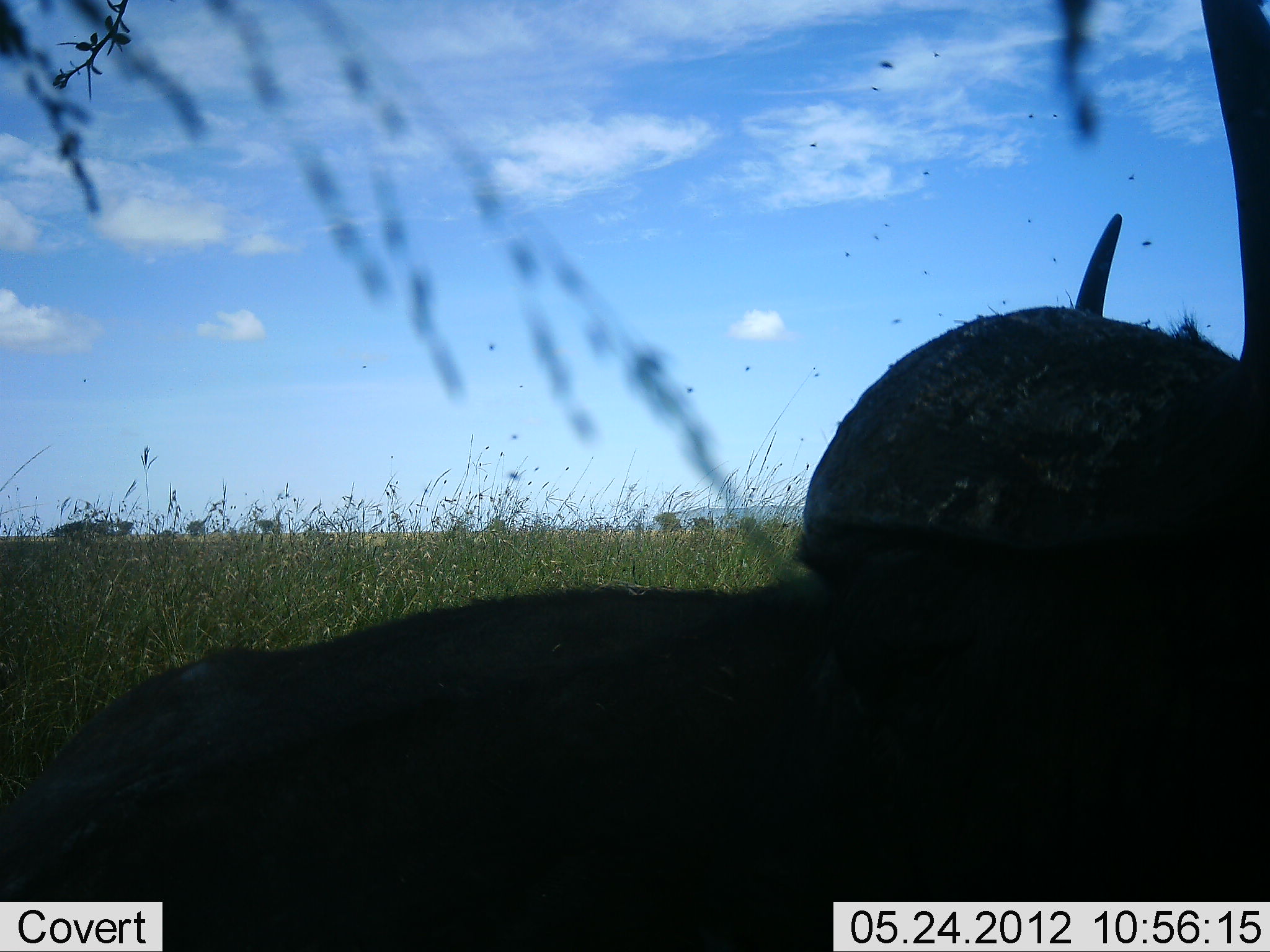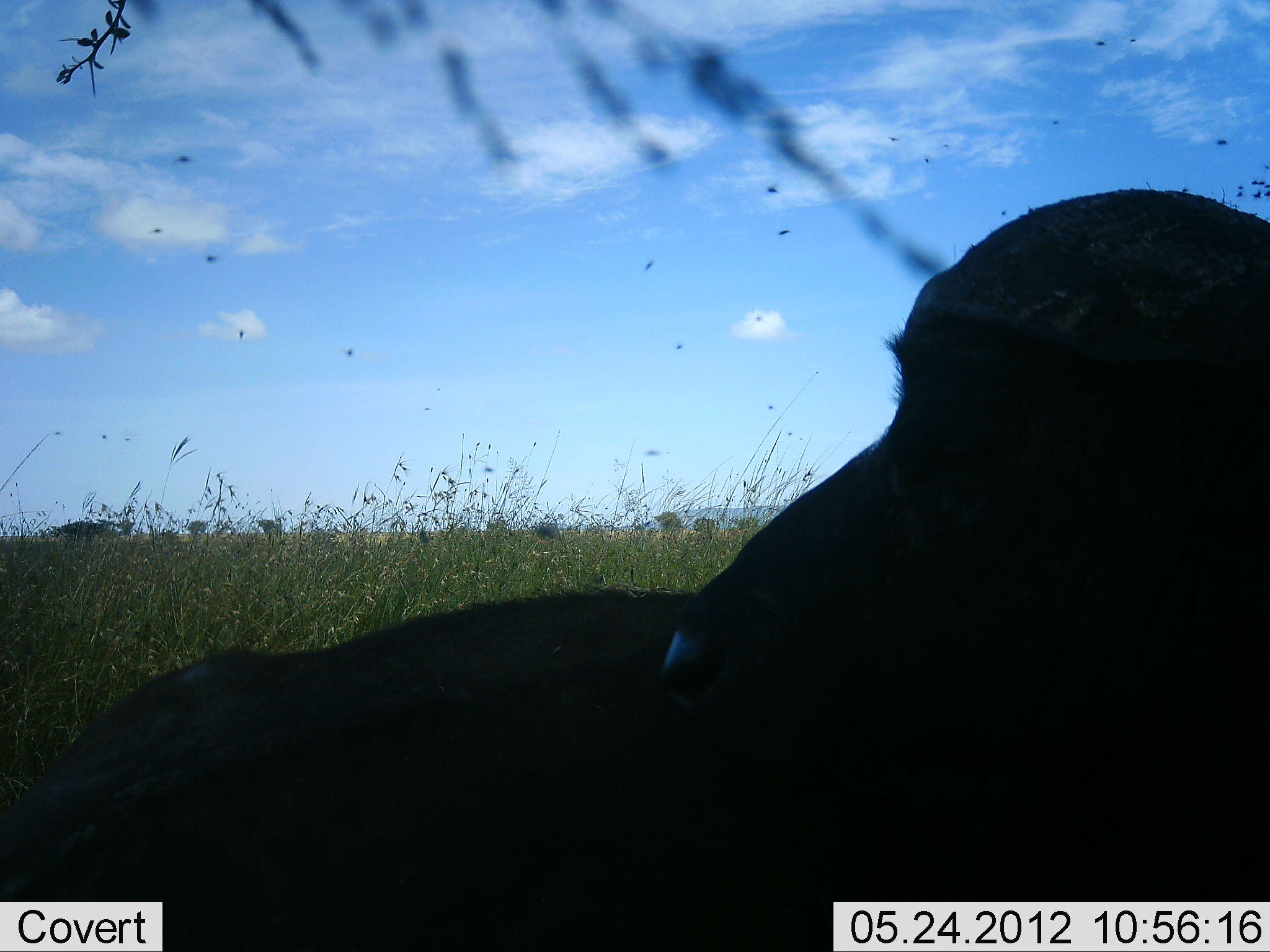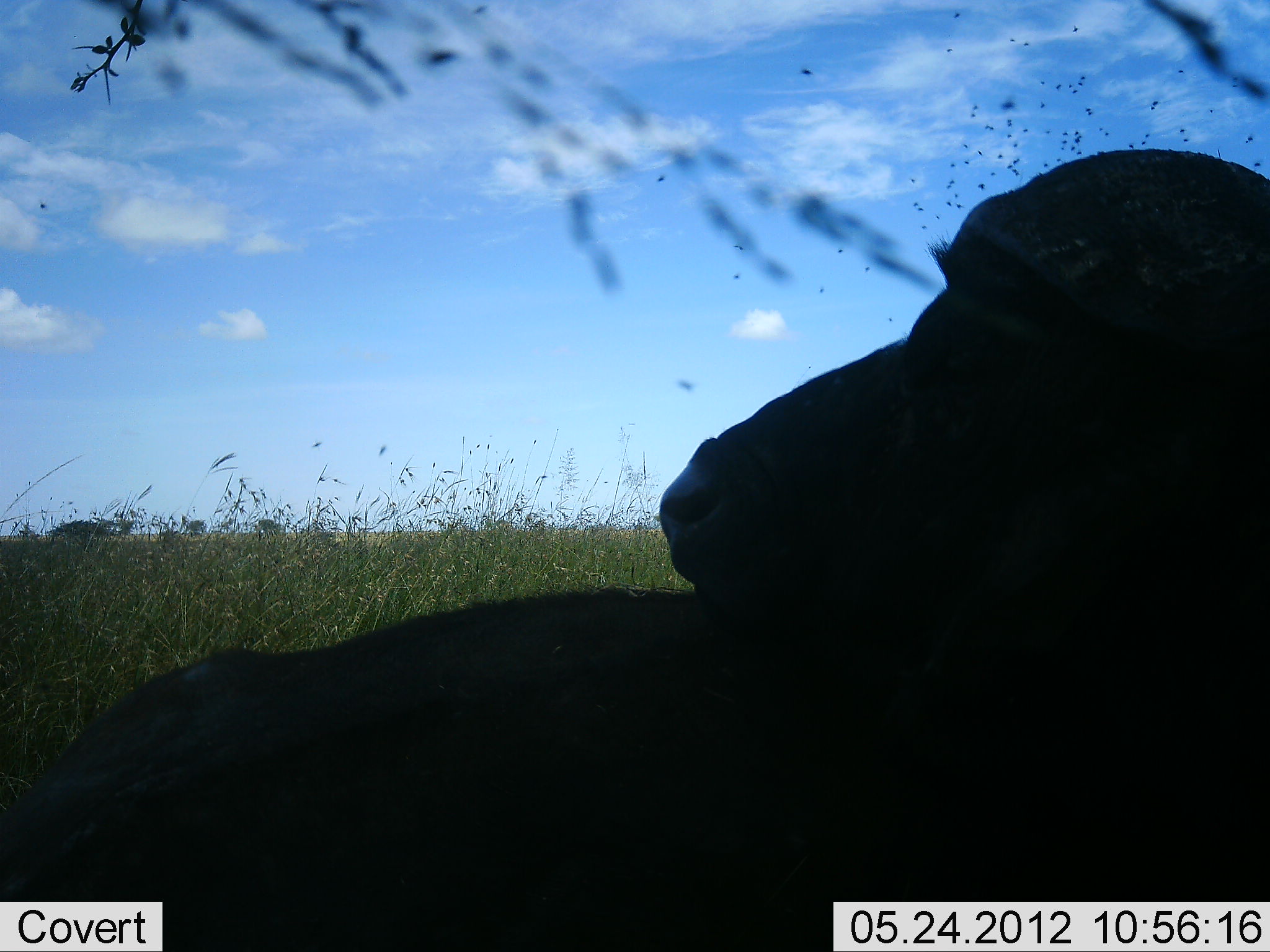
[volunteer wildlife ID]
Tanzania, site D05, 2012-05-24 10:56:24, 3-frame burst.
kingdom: Animalia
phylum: Chordata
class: Mammalia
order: Artiodactyla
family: Bovidae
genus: Syncerus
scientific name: Syncerus caffer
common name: cape buffalo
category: buffalo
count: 1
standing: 10%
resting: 90%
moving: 0%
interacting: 0%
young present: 0%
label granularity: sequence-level